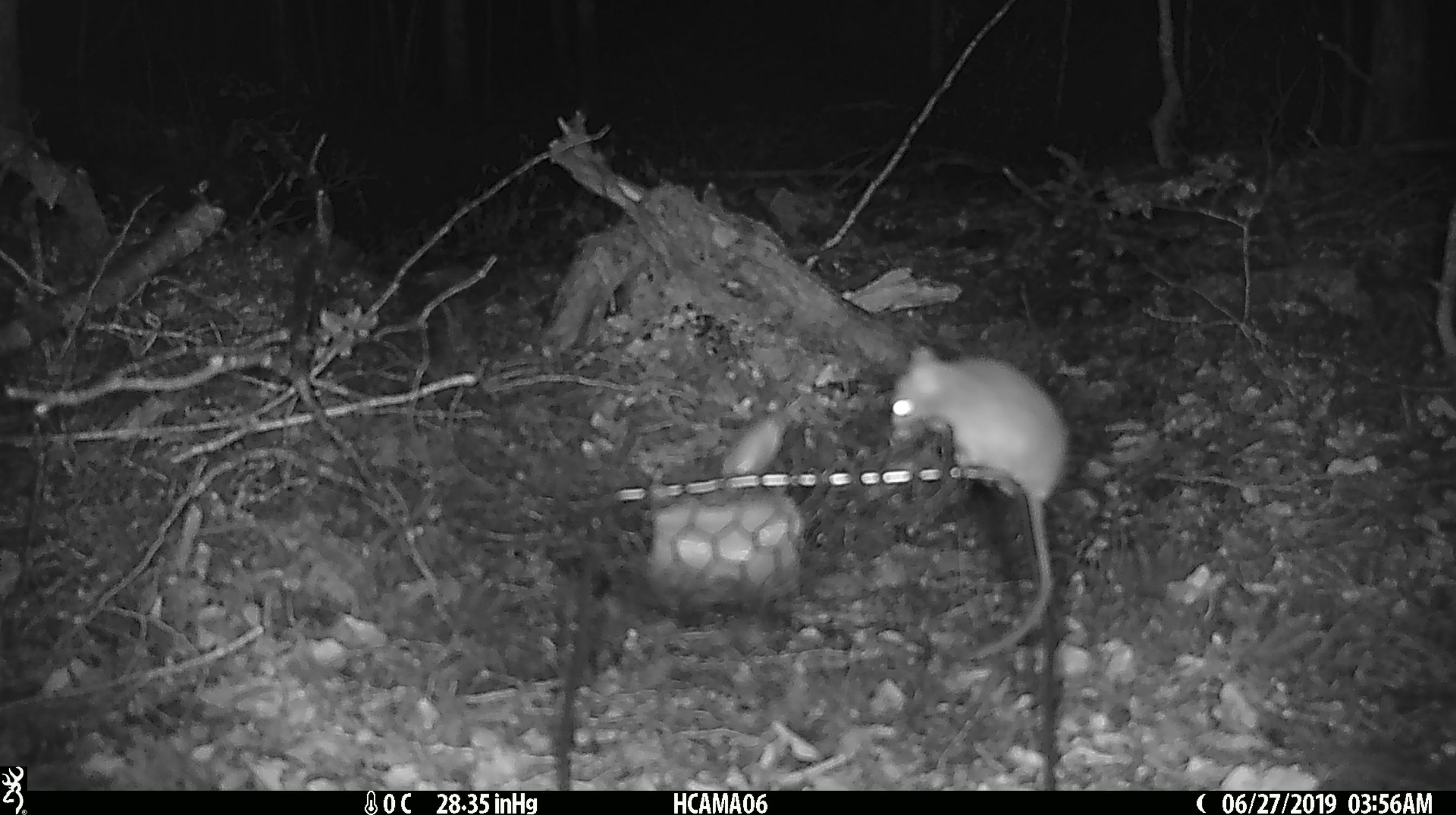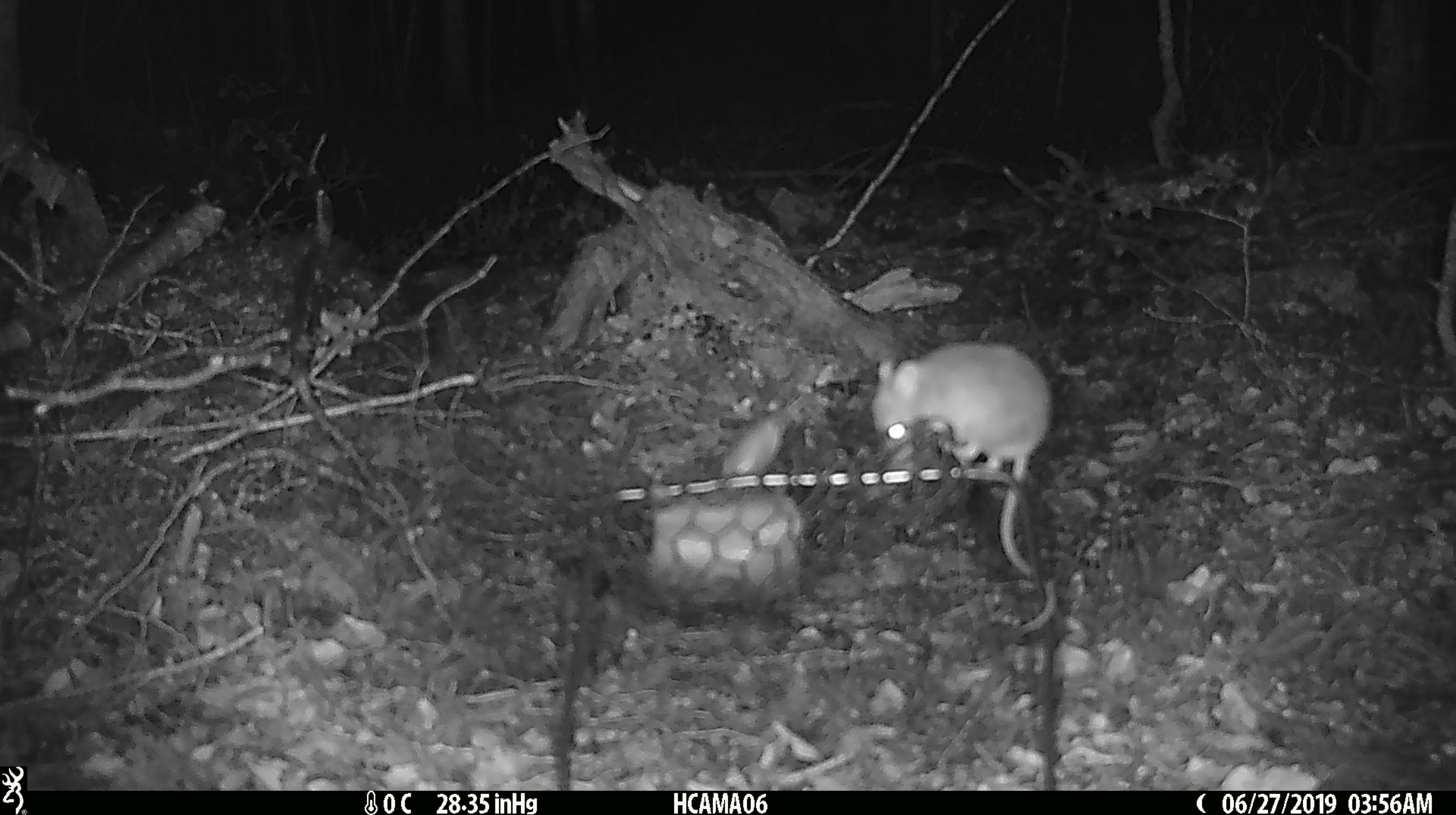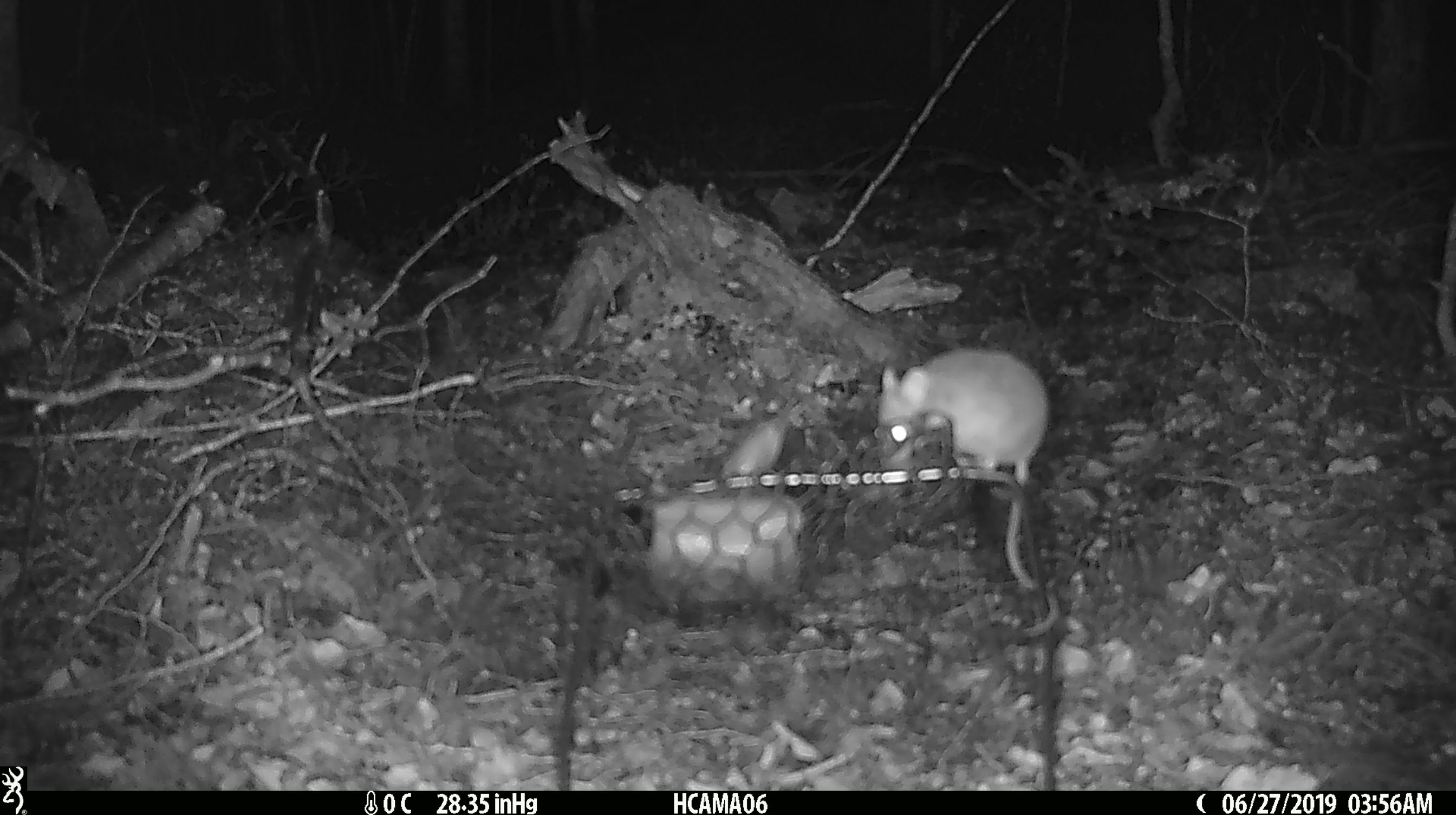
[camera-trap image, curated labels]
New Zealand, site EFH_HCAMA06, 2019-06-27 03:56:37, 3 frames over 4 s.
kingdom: Animalia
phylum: Chordata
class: Mammalia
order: Rodentia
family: Muridae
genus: Mus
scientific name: Mus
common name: mouse